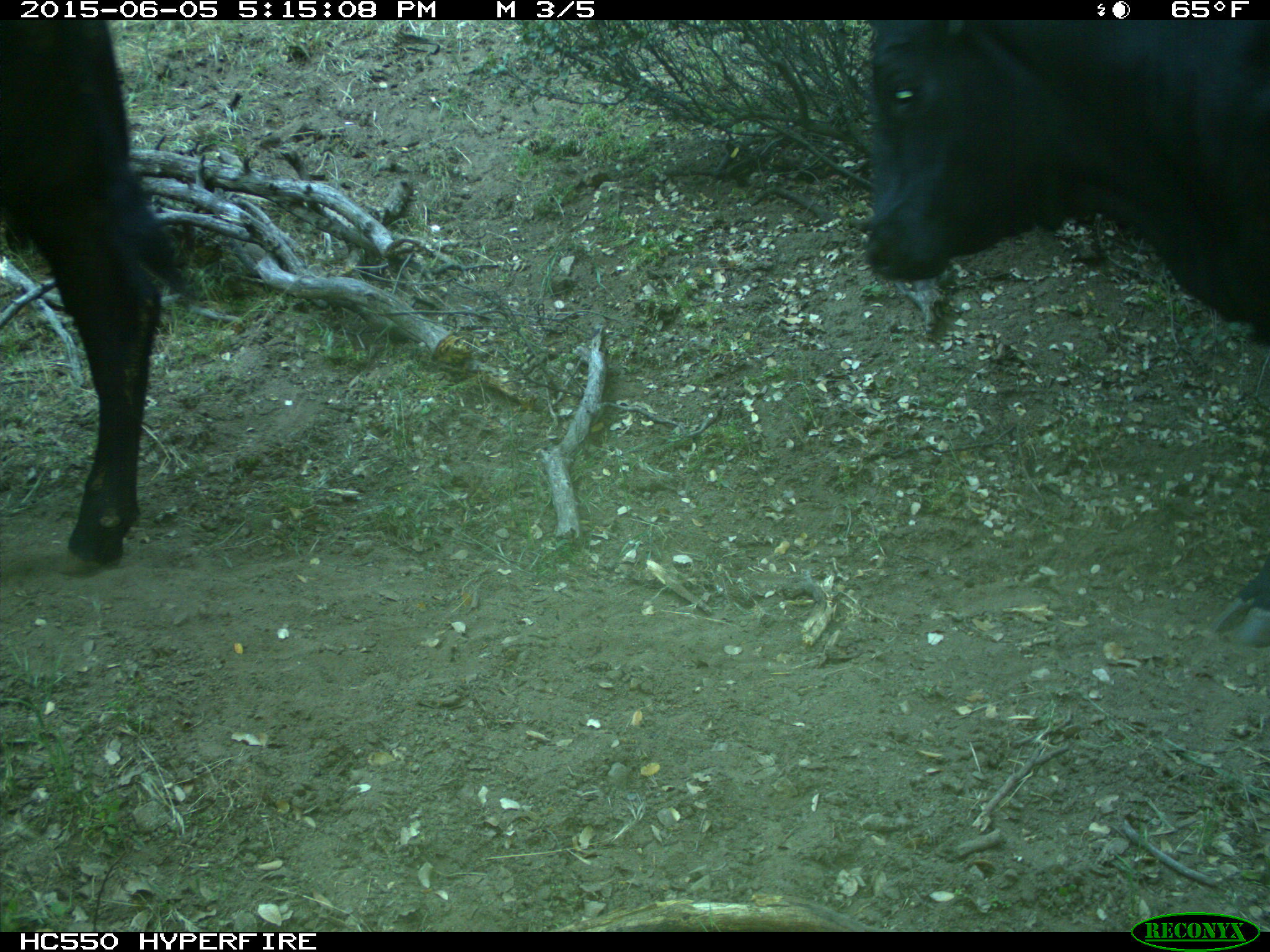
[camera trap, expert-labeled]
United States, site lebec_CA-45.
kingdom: Animalia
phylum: Chordata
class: Mammalia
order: Artiodactyla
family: Bovidae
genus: Bos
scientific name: Bos taurus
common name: domestic cow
Bos taurus (domestic cow).